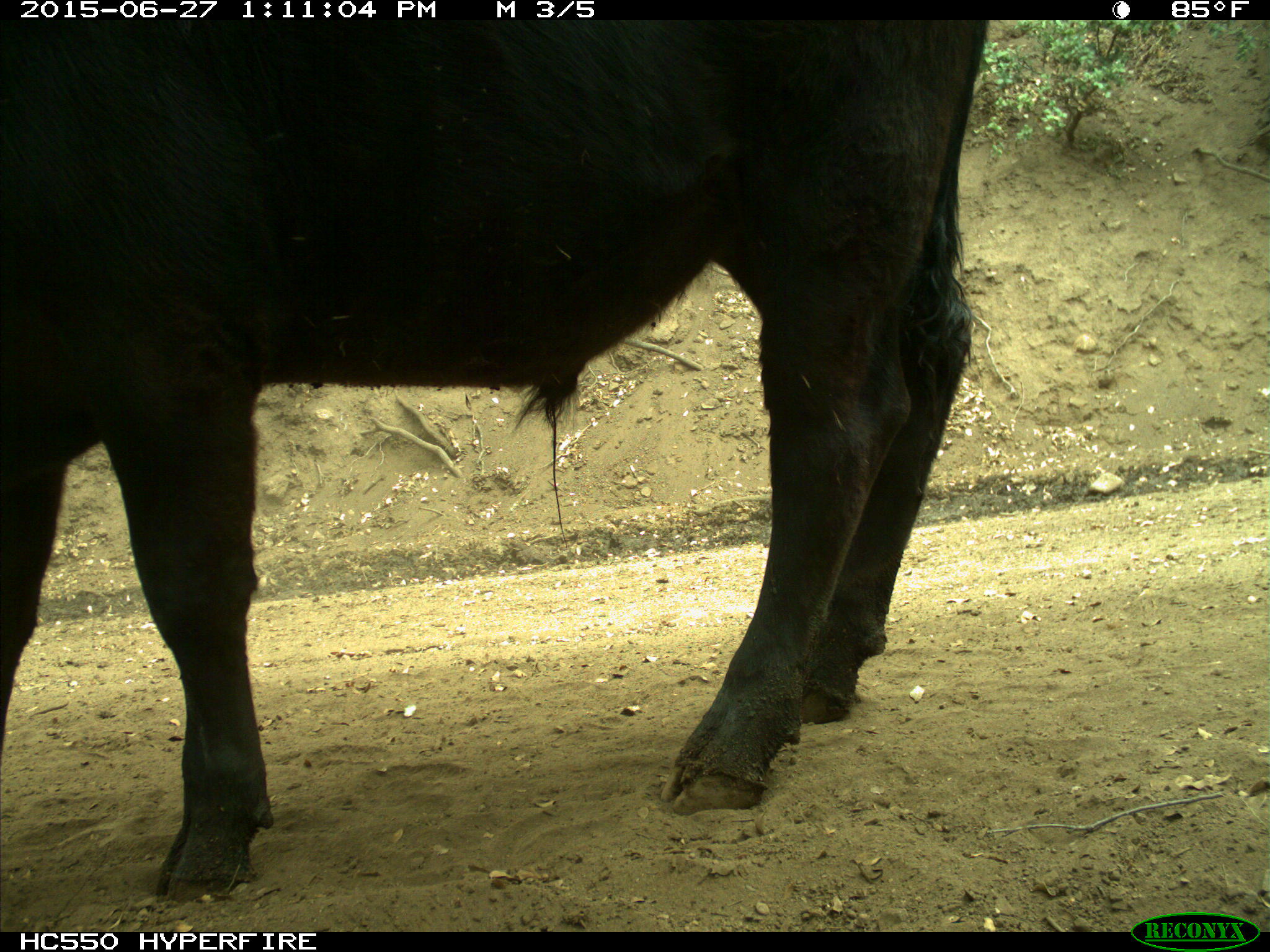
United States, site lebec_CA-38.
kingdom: Animalia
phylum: Chordata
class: Mammalia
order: Artiodactyla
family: Bovidae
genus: Bos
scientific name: Bos taurus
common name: domestic cow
Bos taurus (domestic cow).